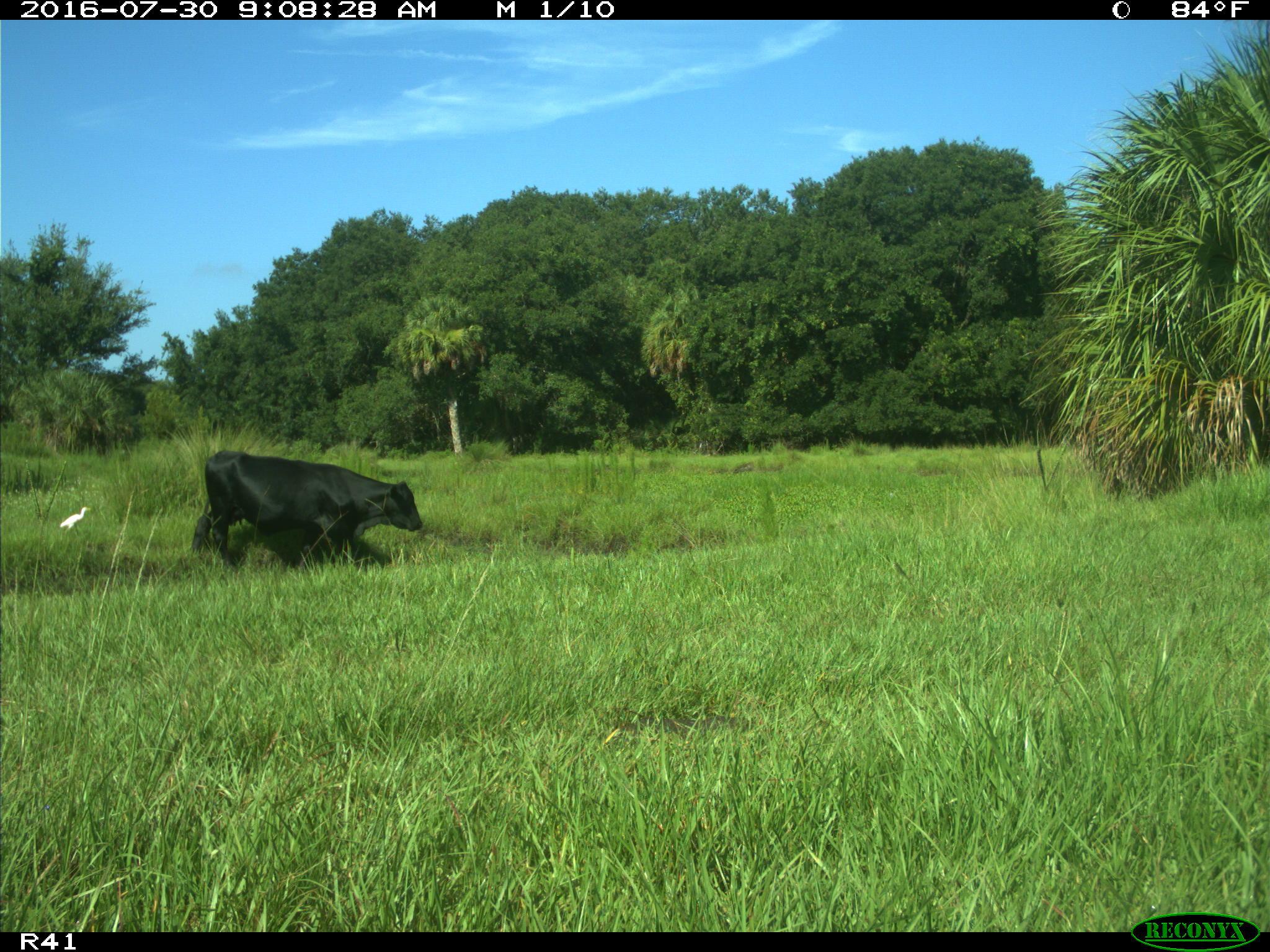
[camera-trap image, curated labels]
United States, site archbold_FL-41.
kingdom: Animalia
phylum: Chordata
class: Mammalia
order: Artiodactyla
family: Bovidae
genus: Bos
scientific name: Bos taurus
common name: domestic cow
Bos taurus (domestic cow).